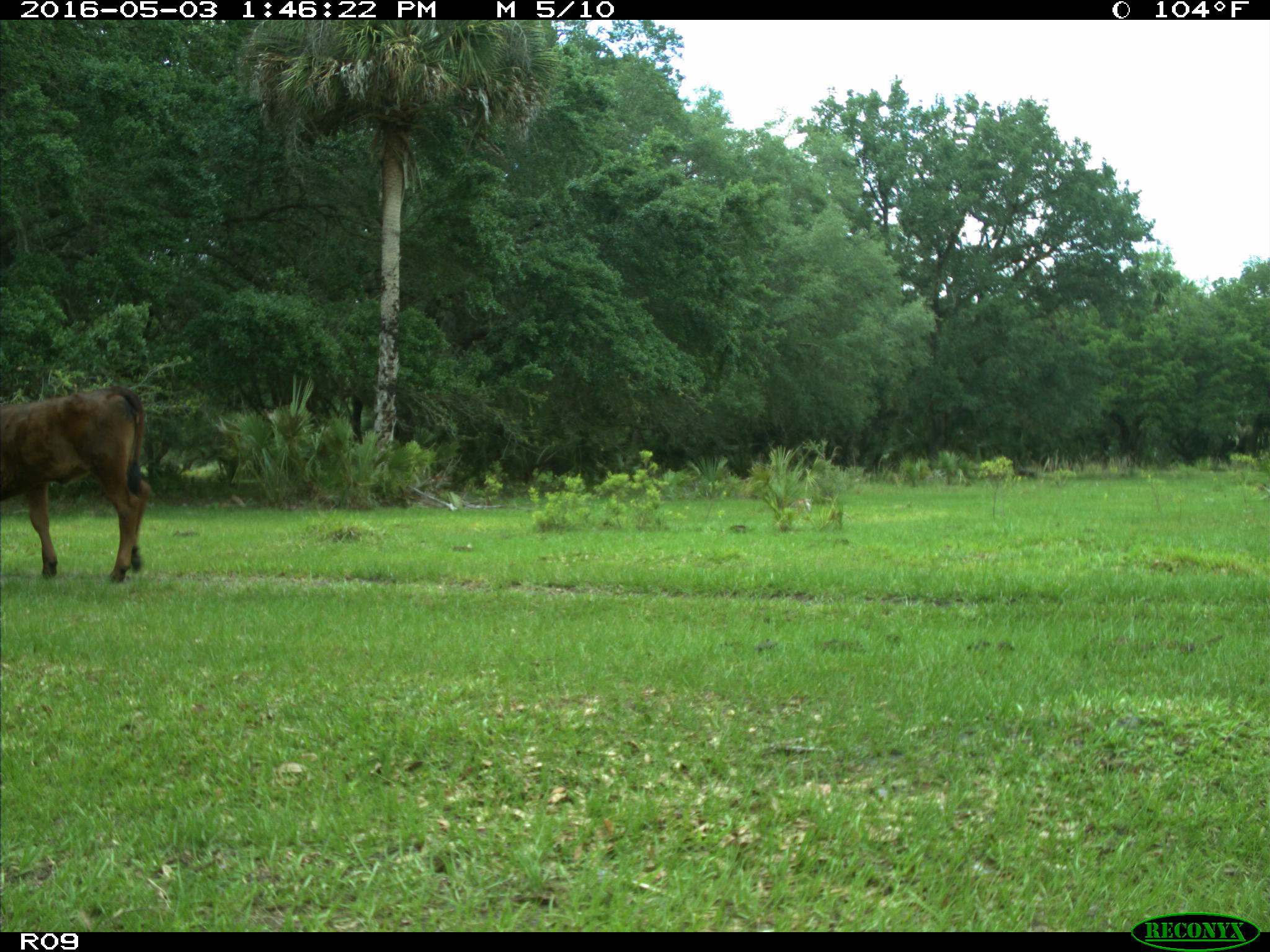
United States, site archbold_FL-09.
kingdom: Animalia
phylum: Chordata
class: Mammalia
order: Artiodactyla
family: Bovidae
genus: Bos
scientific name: Bos taurus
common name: domestic cow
Bos taurus (domestic cow).